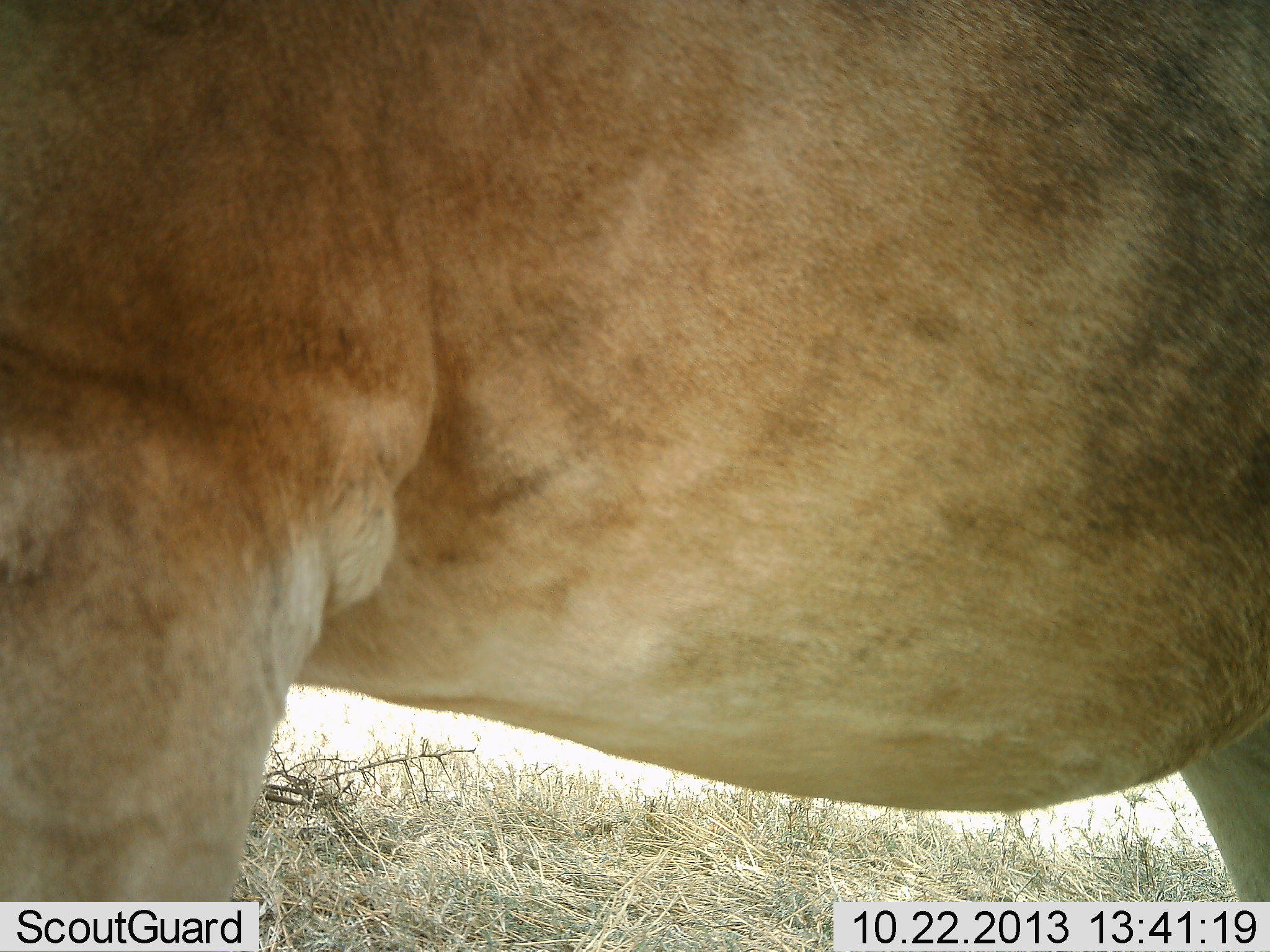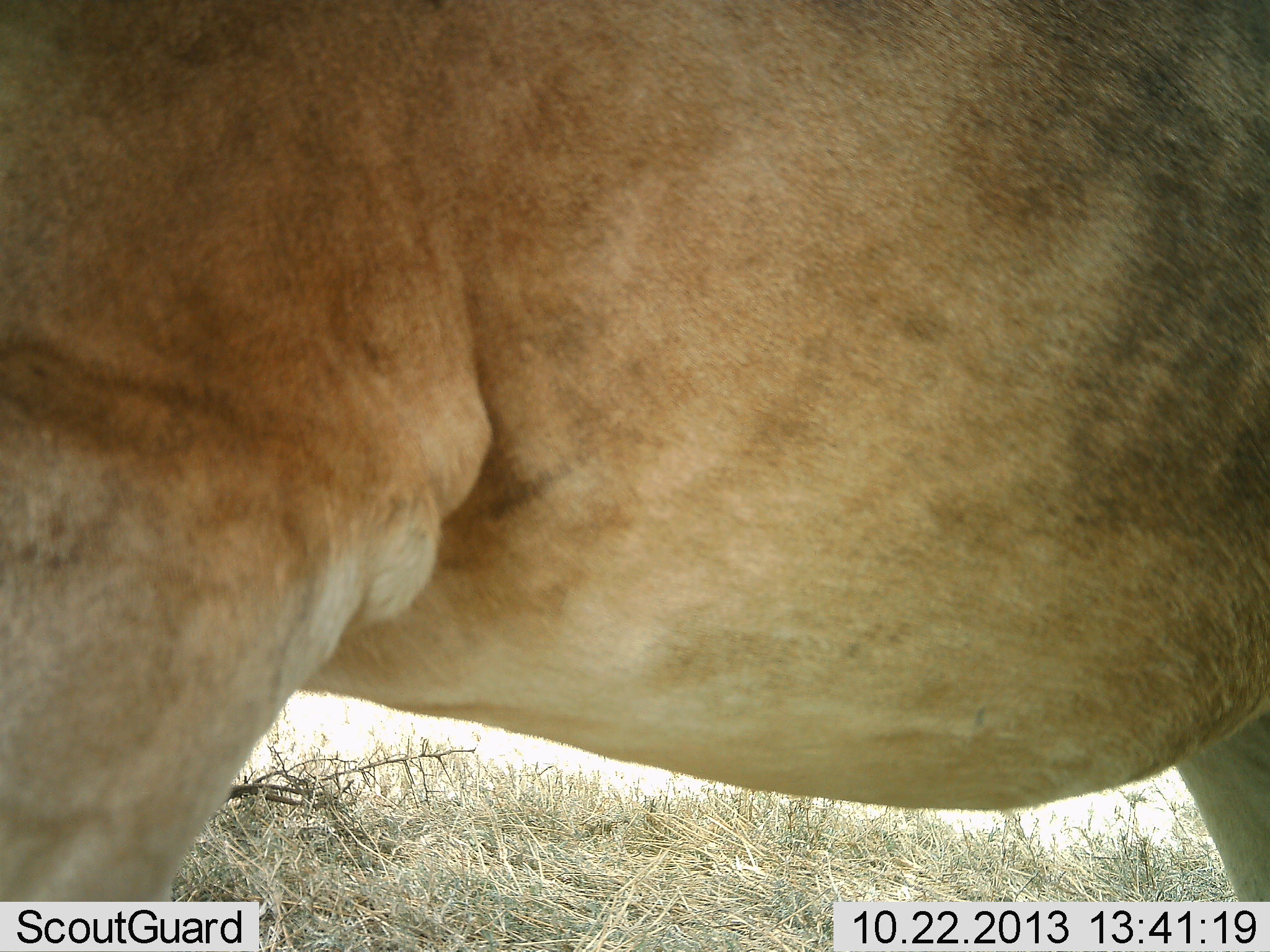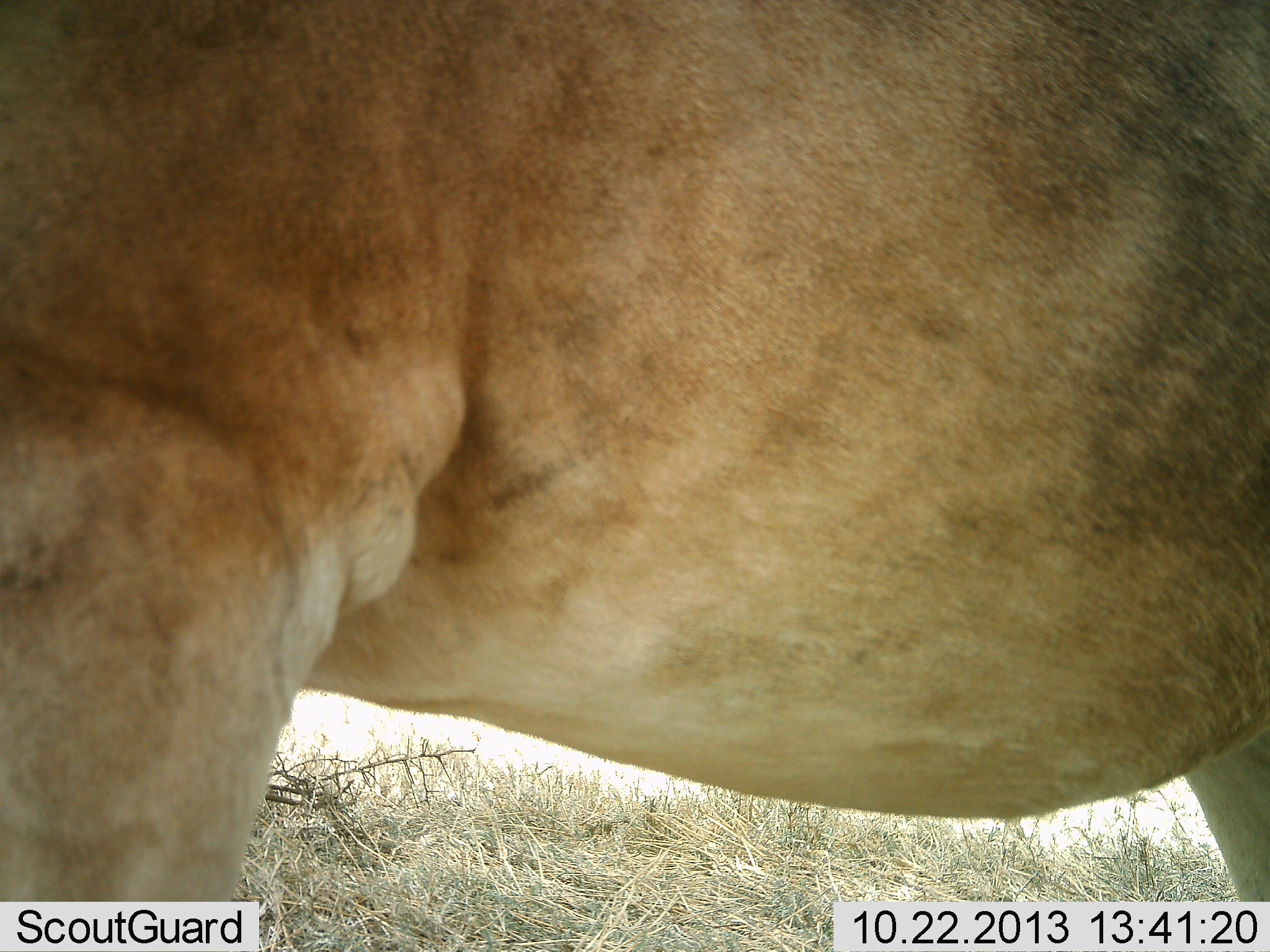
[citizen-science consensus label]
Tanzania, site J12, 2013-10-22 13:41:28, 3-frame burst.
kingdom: Animalia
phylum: Chordata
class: Mammalia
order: Artiodactyla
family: Bovidae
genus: Alcelaphus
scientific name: Alcelaphus buselaphus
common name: hartebeest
Hartebeest (Alcelaphus buselaphus), count 1. Behavior (volunteer vote fractions): standing 100%, resting 0%, moving 0%, interacting 0%. Young present (vote fraction): 0%. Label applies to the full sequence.